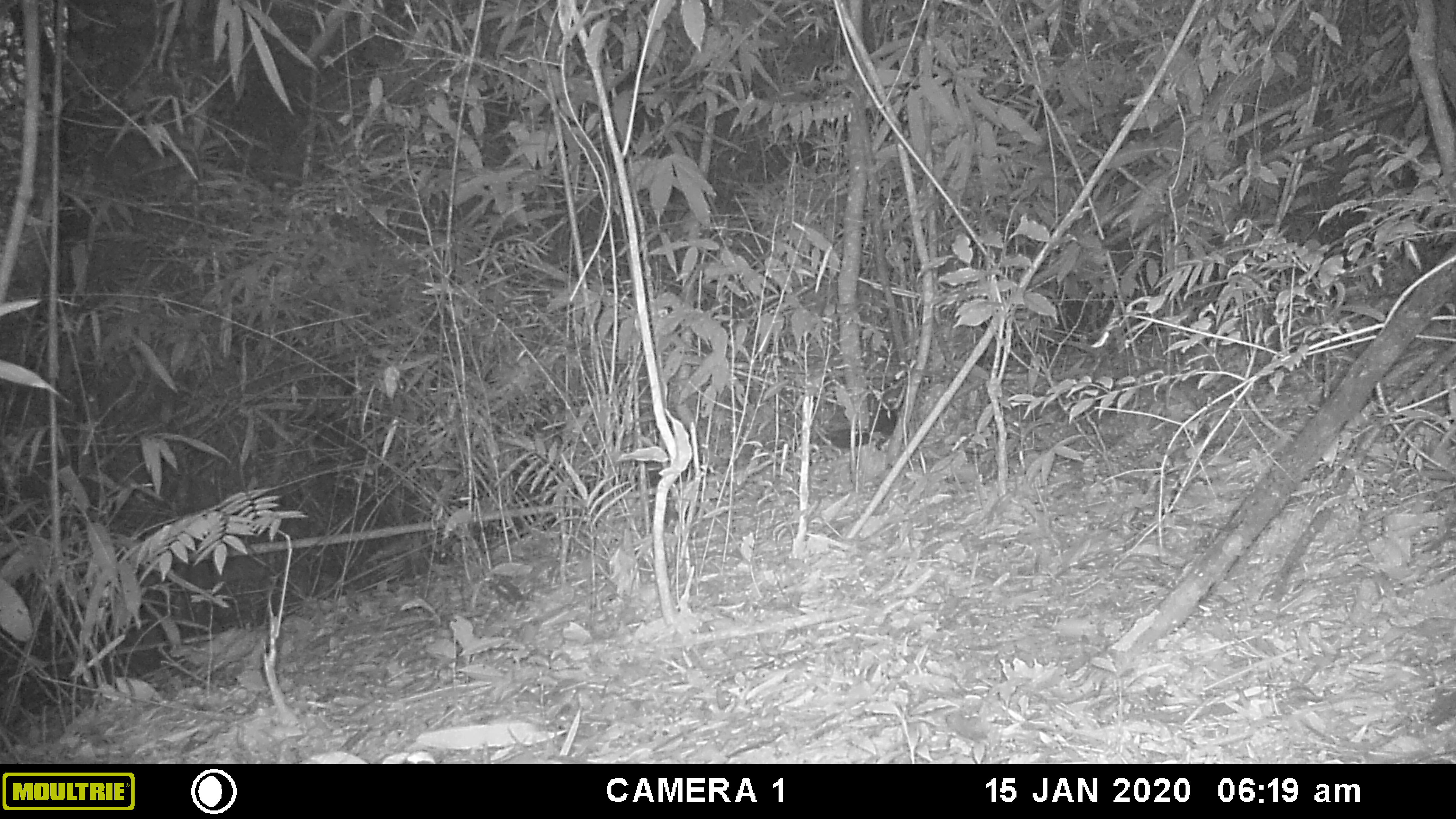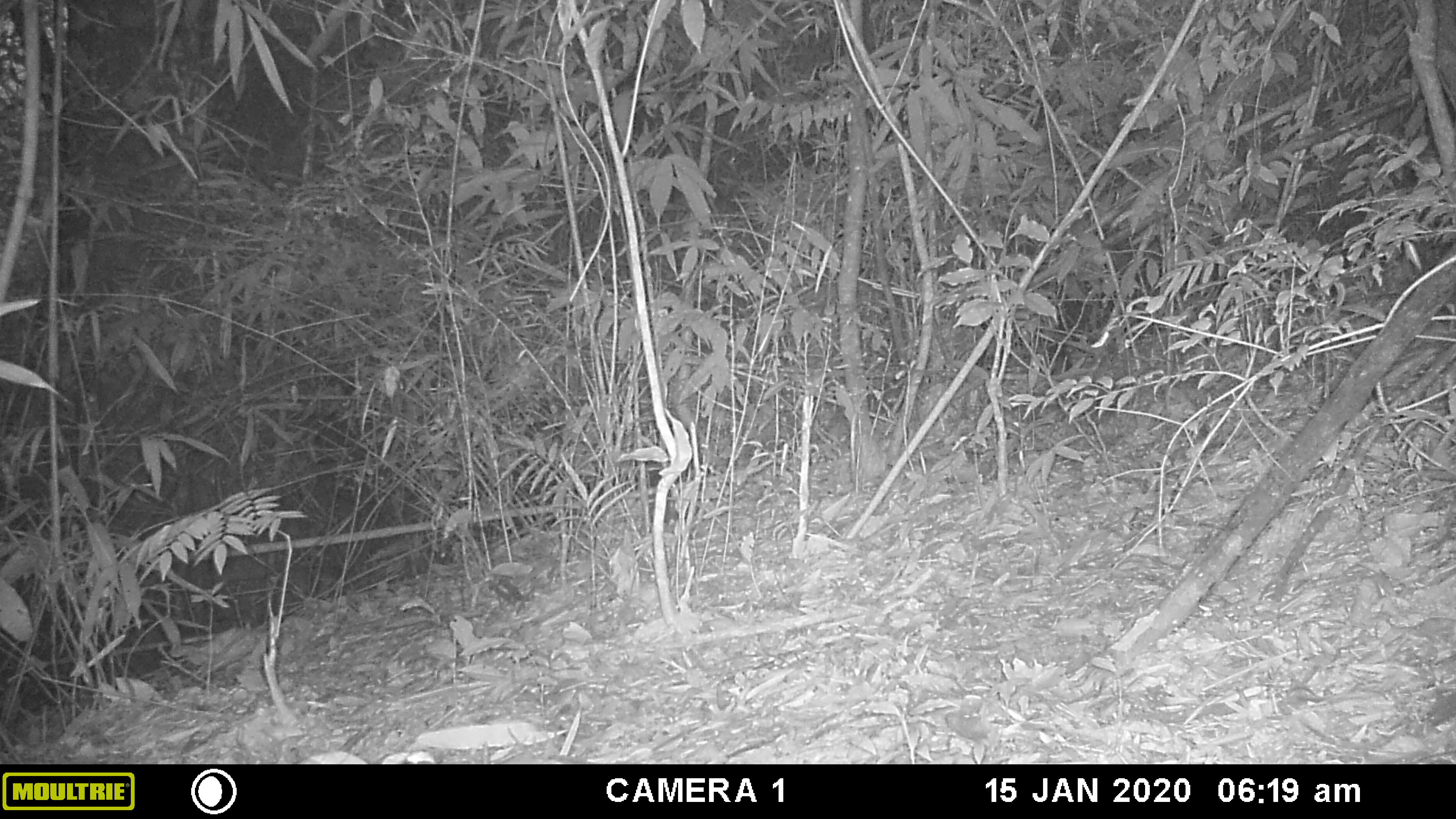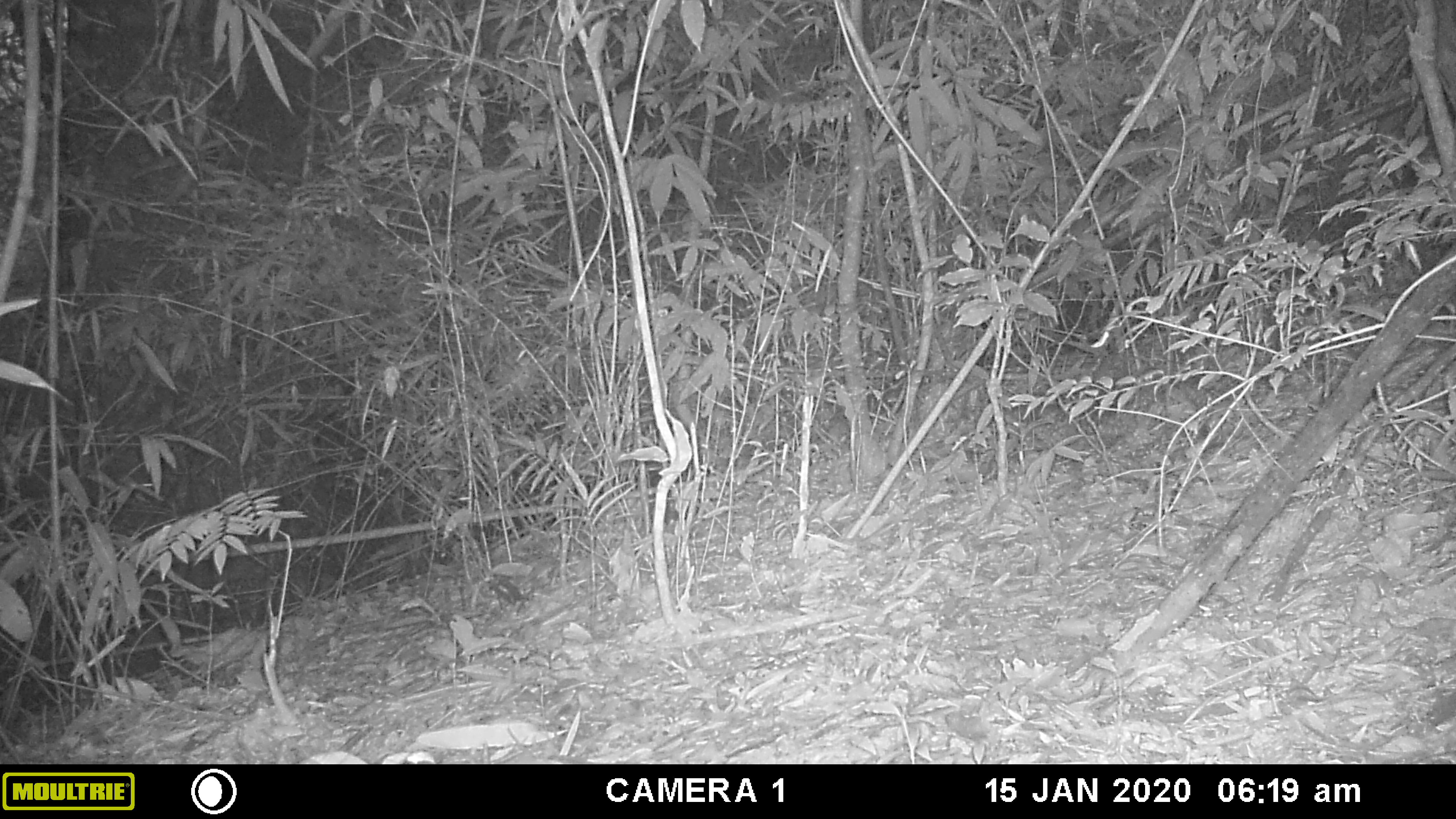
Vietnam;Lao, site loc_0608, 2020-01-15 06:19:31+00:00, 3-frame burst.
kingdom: Animalia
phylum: Chordata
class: Mammalia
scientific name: Mammalia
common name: mammal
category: unidentified small mammal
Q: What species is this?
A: Unidentified small mammal (mammal) (Mammalia).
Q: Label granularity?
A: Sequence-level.